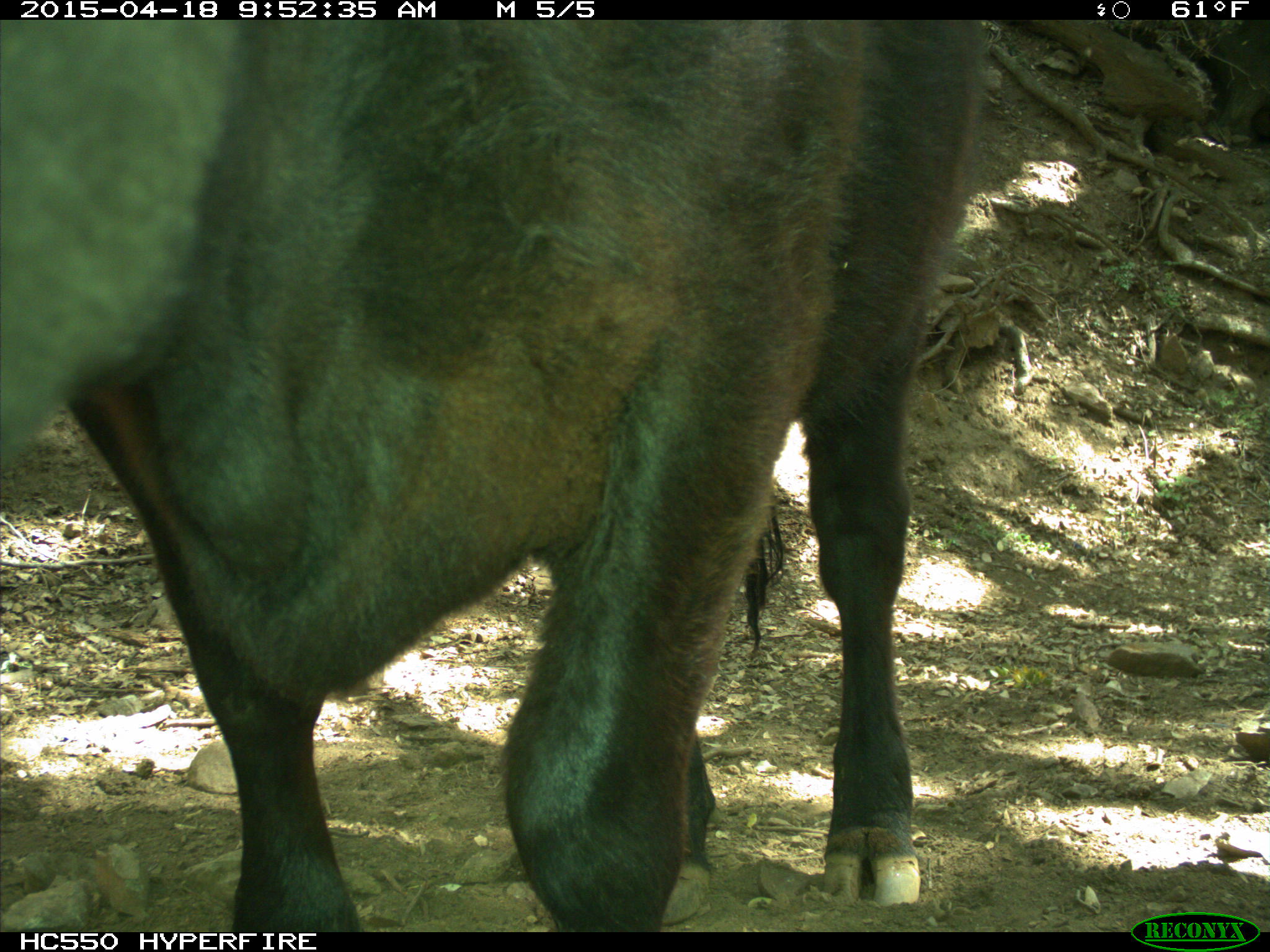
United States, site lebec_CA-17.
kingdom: Animalia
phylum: Chordata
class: Mammalia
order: Artiodactyla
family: Bovidae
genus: Bos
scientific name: Bos taurus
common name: domestic cow